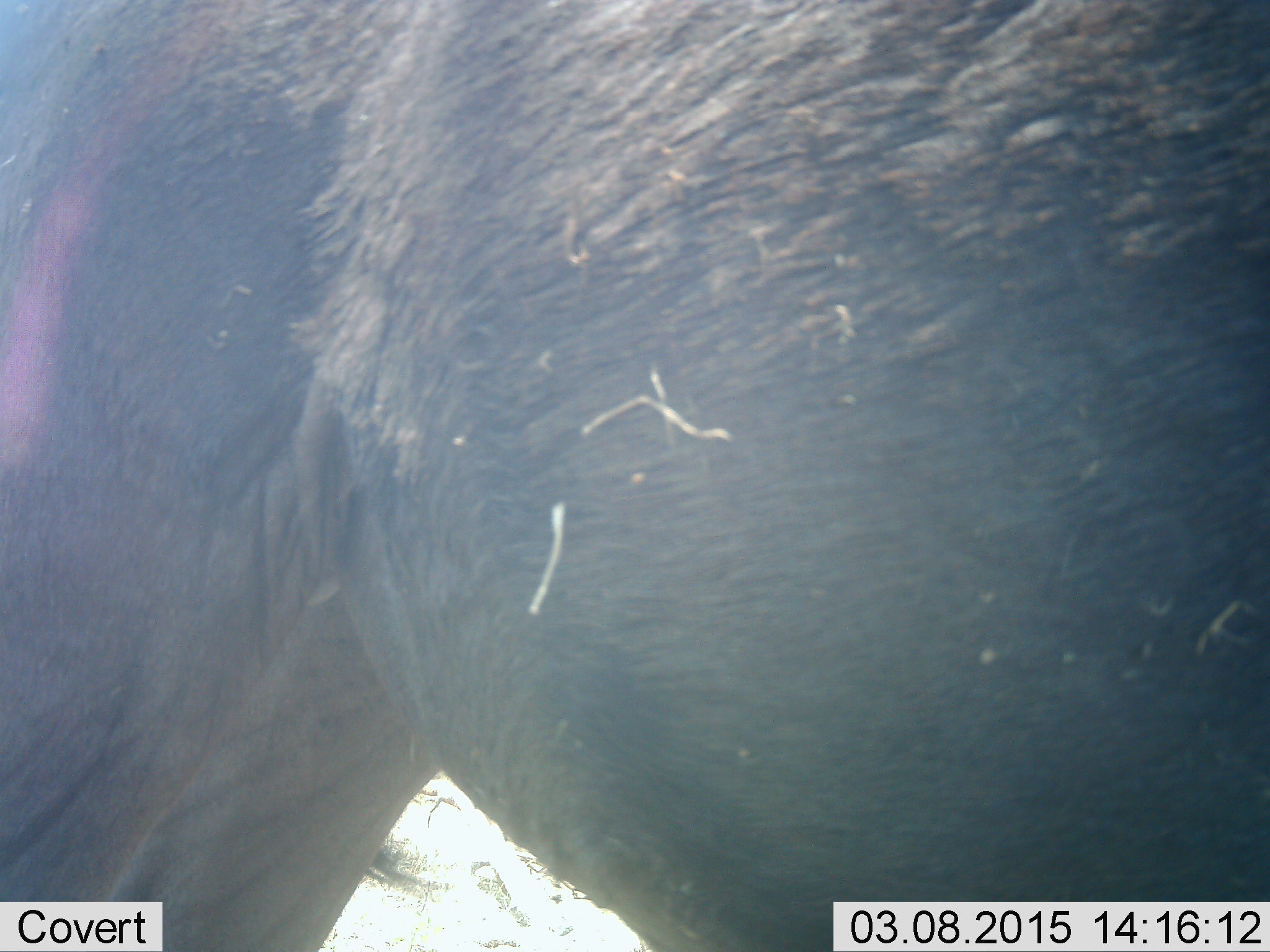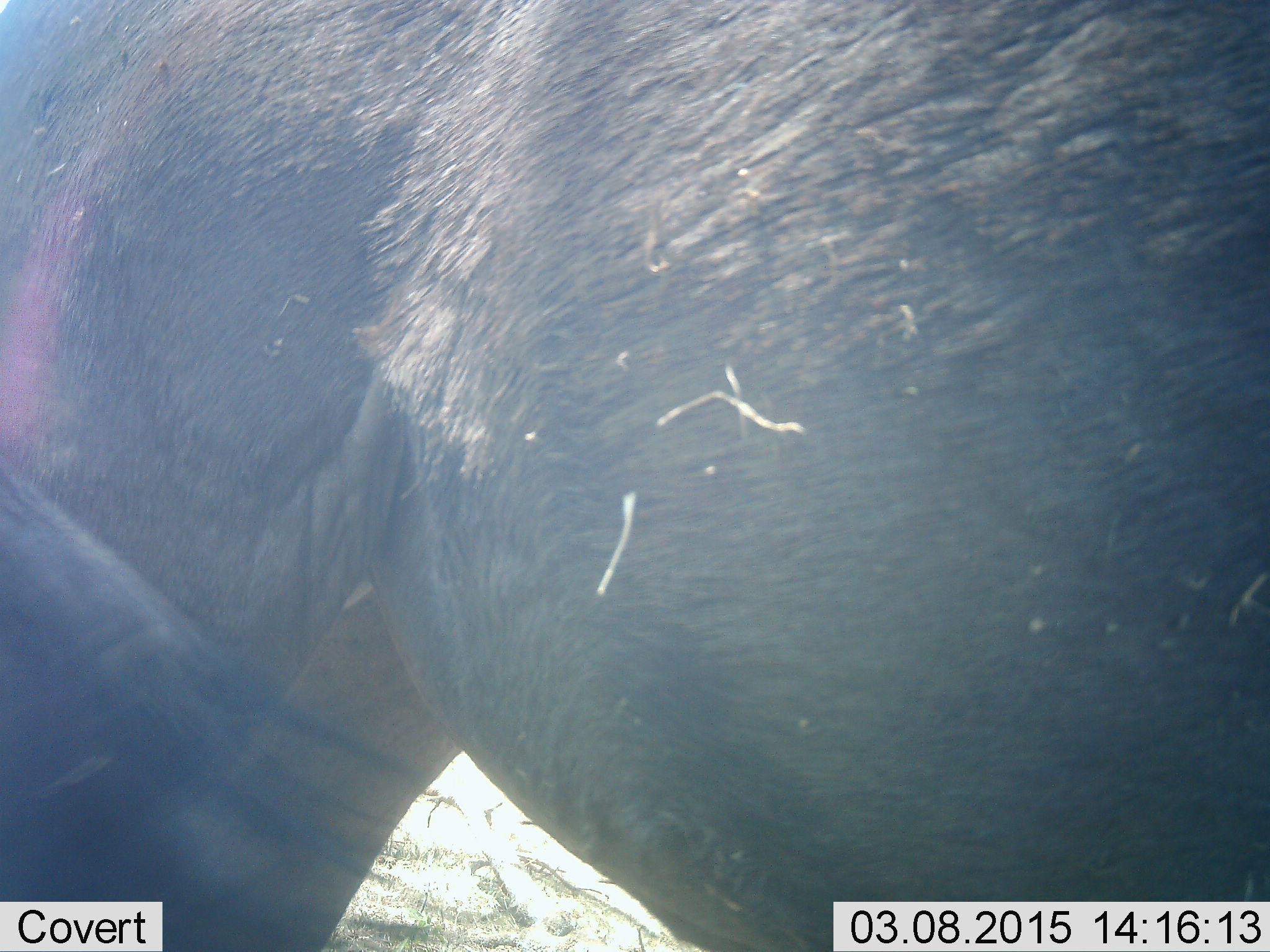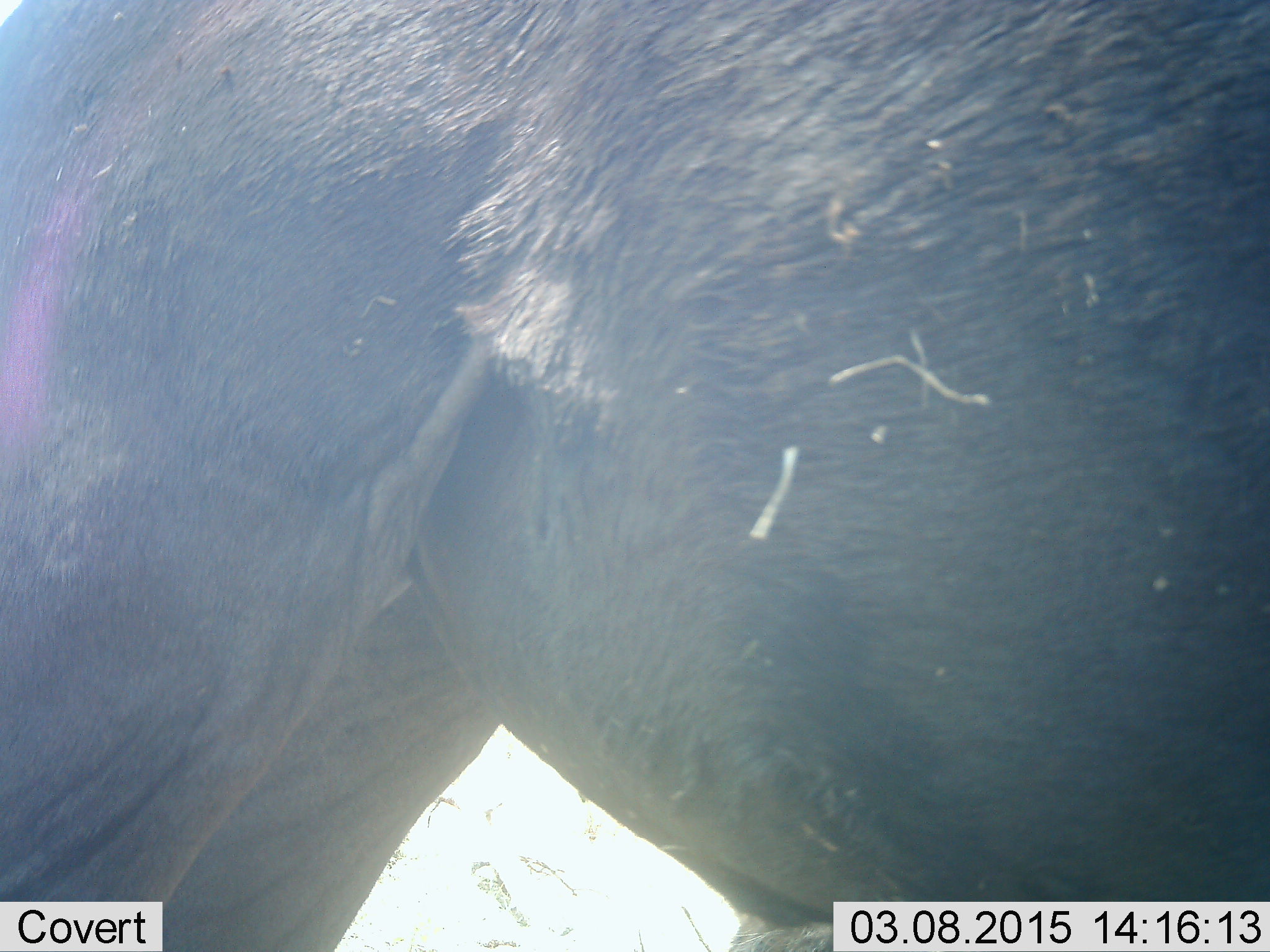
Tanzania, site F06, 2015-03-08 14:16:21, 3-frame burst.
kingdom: Animalia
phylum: Chordata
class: Mammalia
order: Artiodactyla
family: Bovidae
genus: Connochaetes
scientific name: Connochaetes taurinus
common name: blue wildebeest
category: wildebeest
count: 1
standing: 100%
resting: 0%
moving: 10%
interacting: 0%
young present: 0%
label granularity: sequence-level